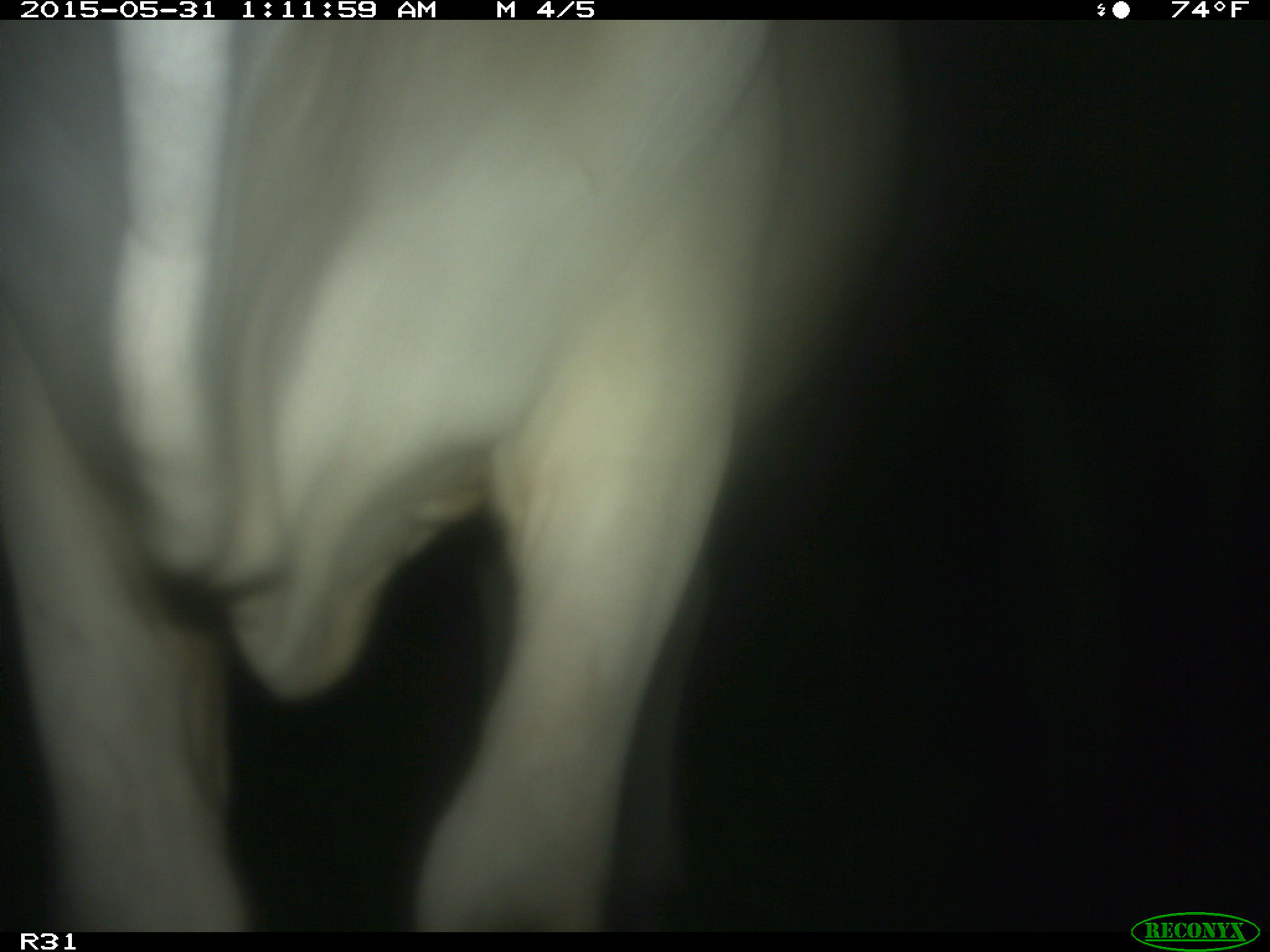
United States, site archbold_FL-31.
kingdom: Animalia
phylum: Chordata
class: Mammalia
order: Artiodactyla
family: Bovidae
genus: Bos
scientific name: Bos taurus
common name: domestic cow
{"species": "Bos taurus (domestic cow)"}